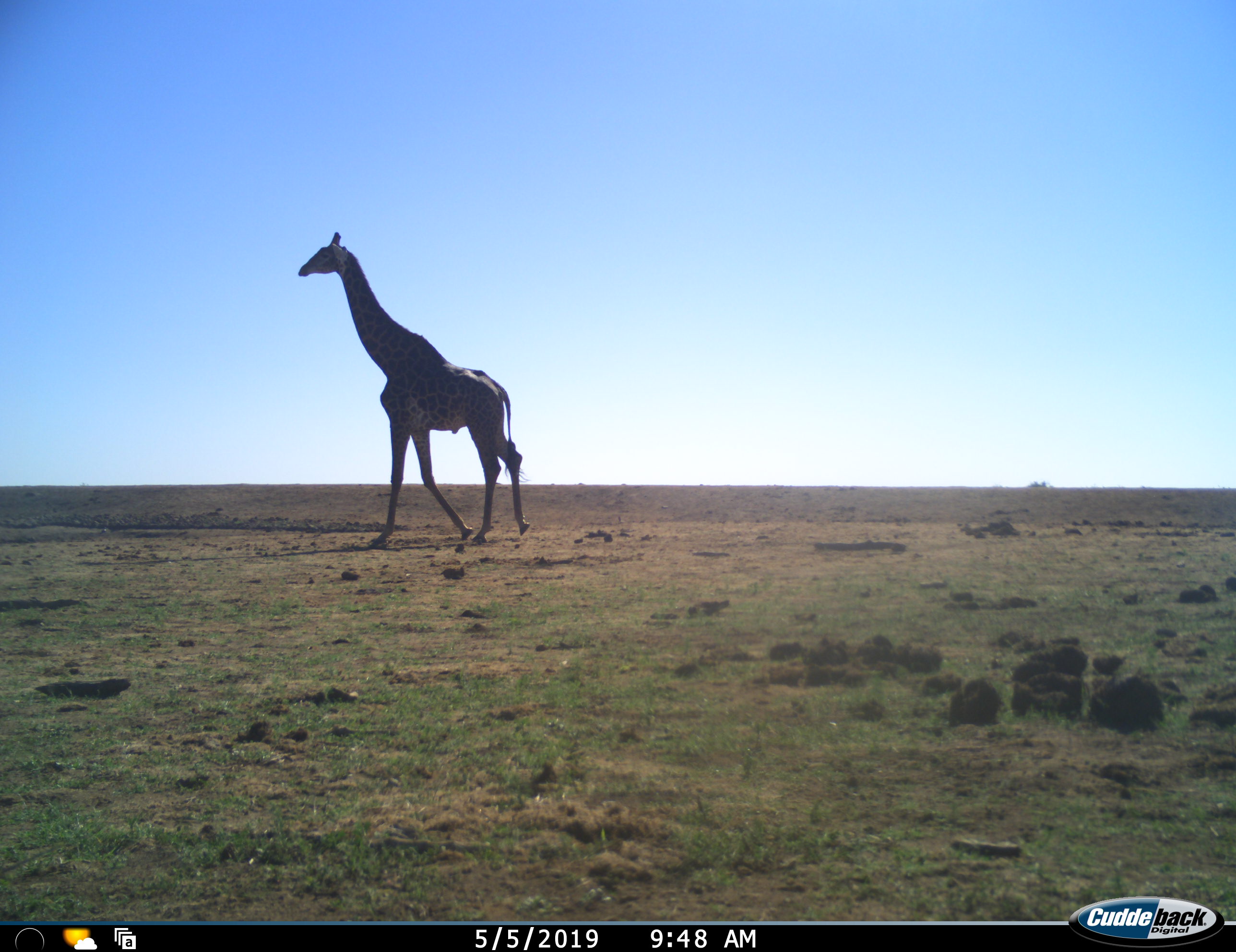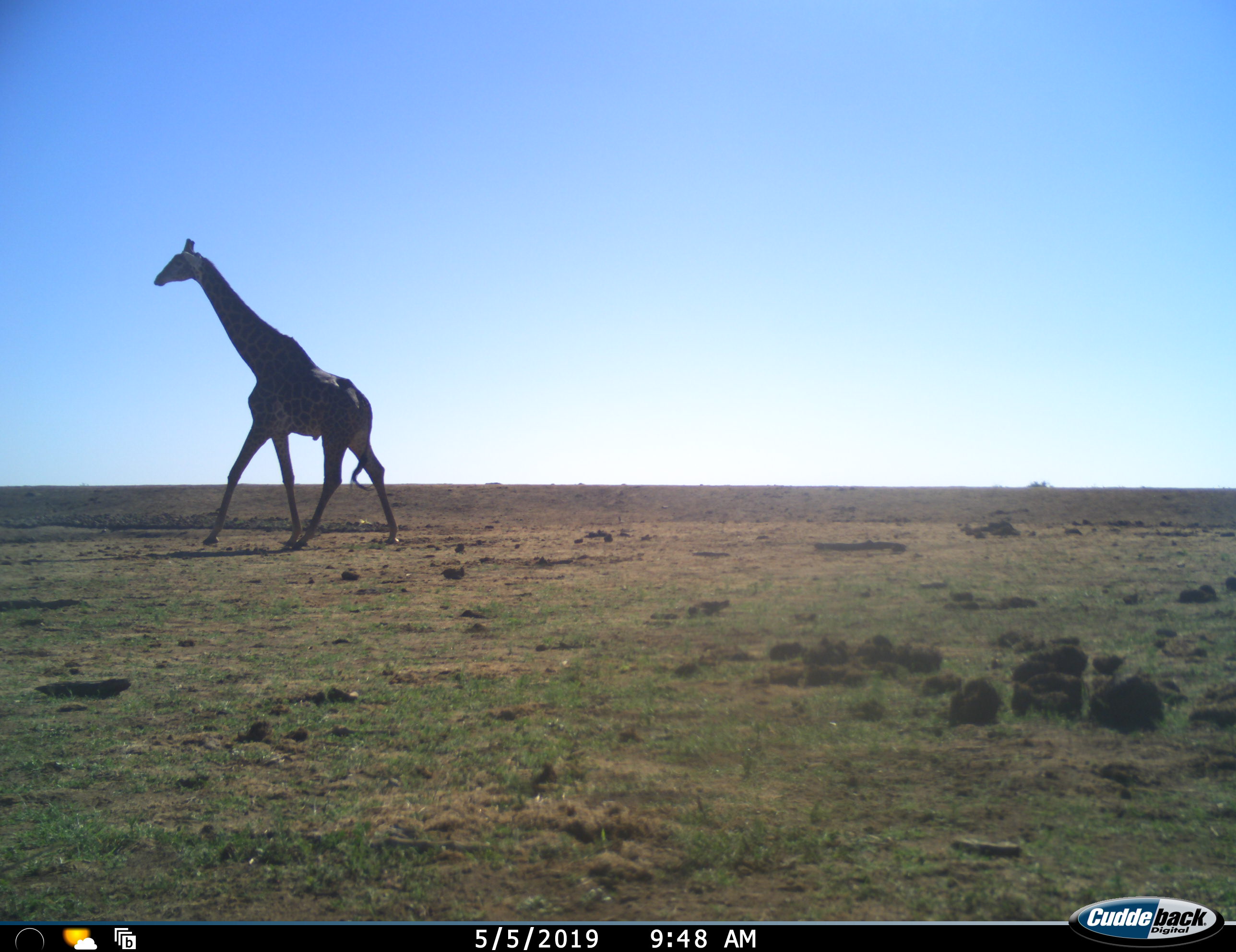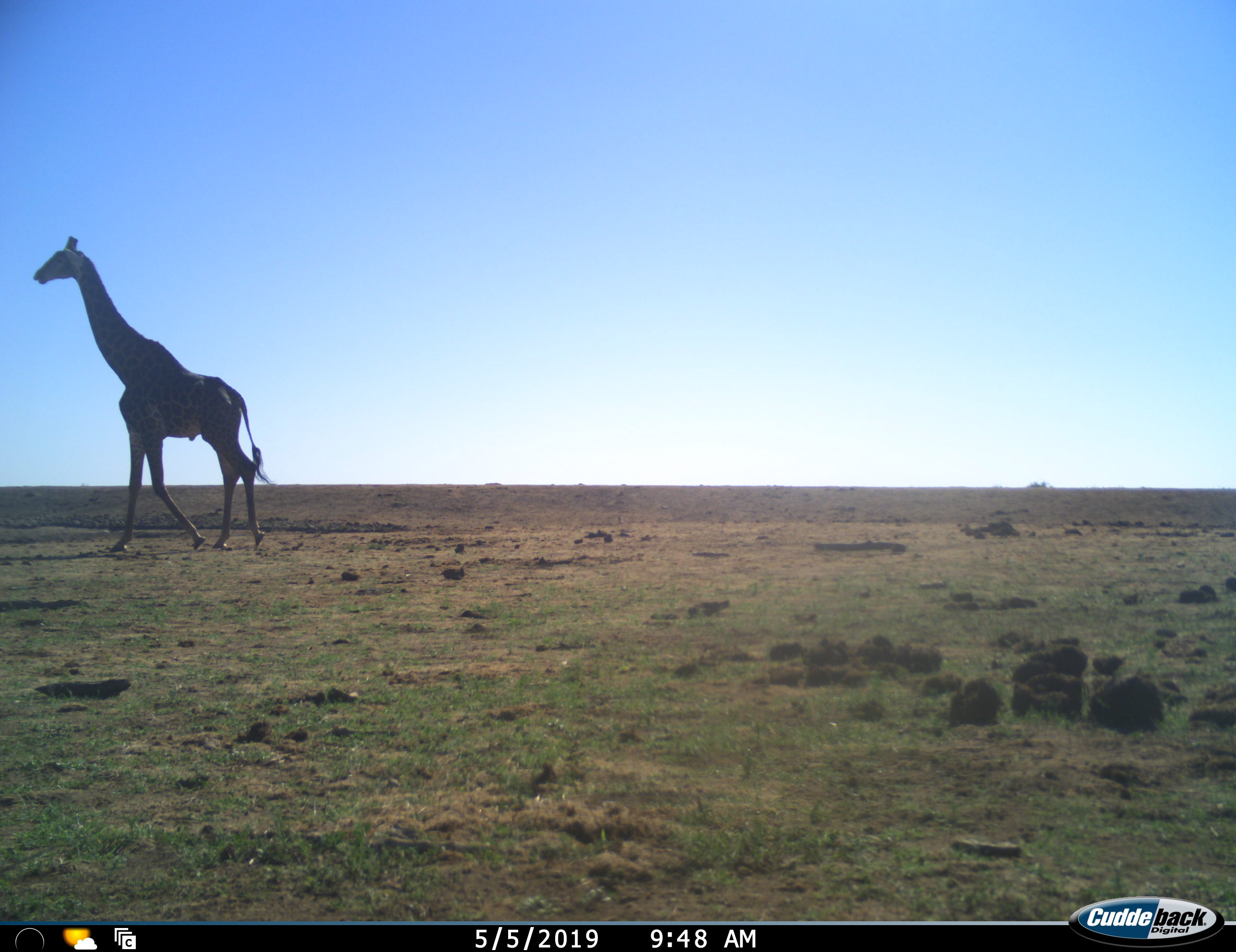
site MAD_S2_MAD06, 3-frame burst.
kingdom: Animalia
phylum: Chordata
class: Mammalia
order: Artiodactyla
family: Giraffidae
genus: Giraffa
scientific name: Giraffa camelopardalis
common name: giraffe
Giraffe (Giraffa camelopardalis), count 1. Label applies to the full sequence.